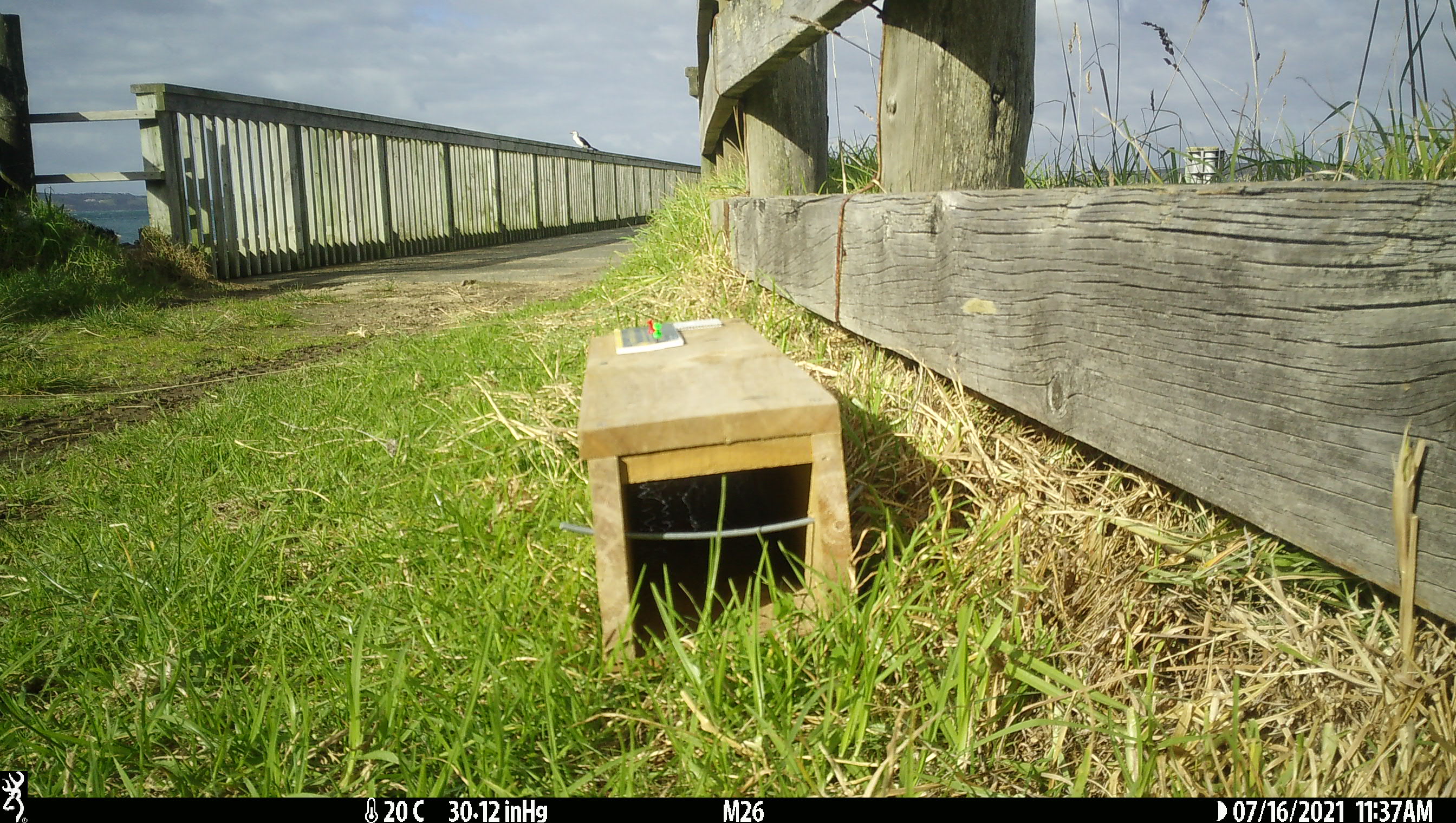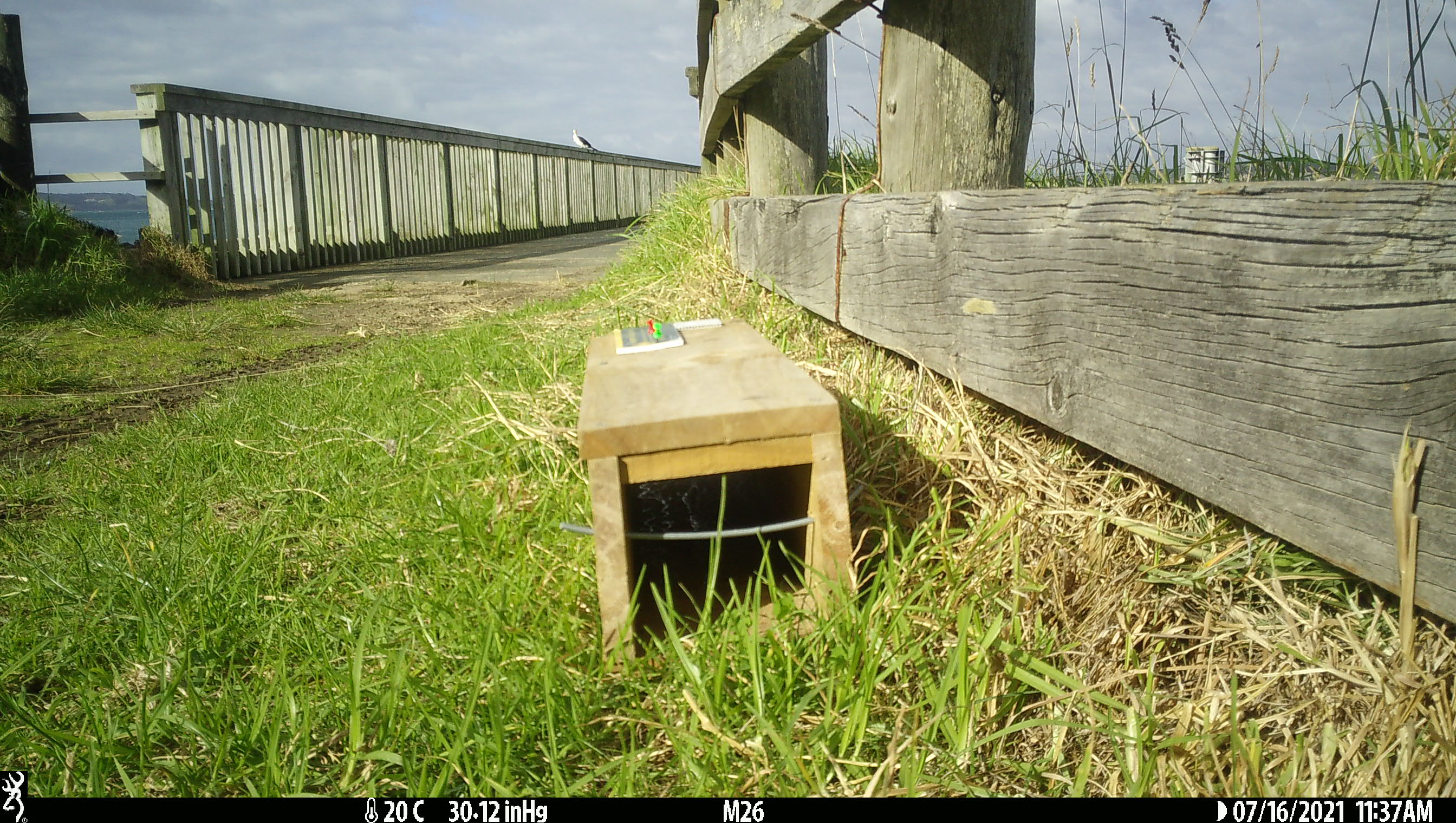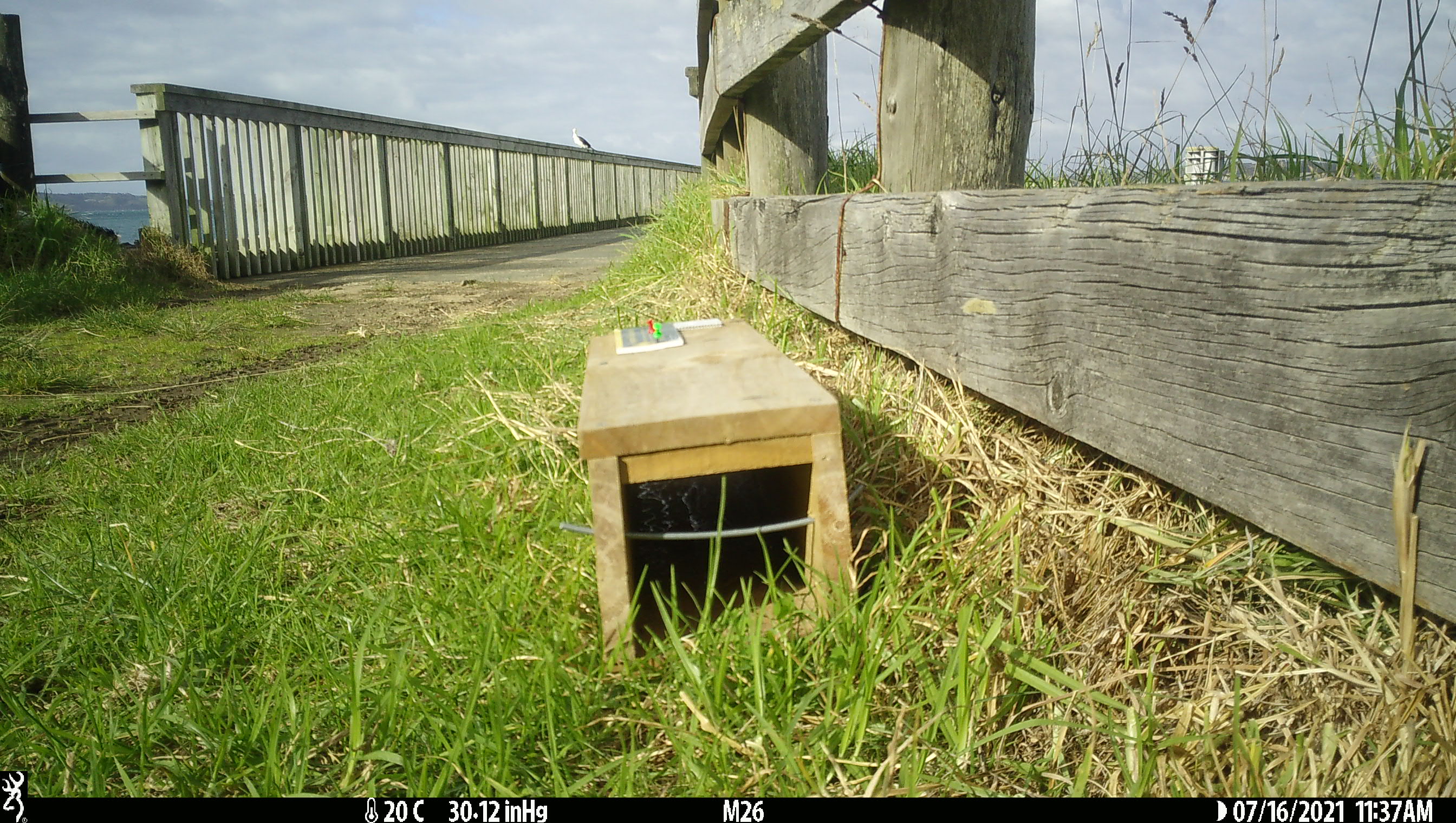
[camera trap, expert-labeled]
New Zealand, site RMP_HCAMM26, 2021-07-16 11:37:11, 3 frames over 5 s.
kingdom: Animalia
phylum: Chordata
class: Aves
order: Suliformes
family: Phalacrocoracidae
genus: Gulosus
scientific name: Gulosus aristotelis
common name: common shag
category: shag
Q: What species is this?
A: Shag (common shag) (Gulosus aristotelis).